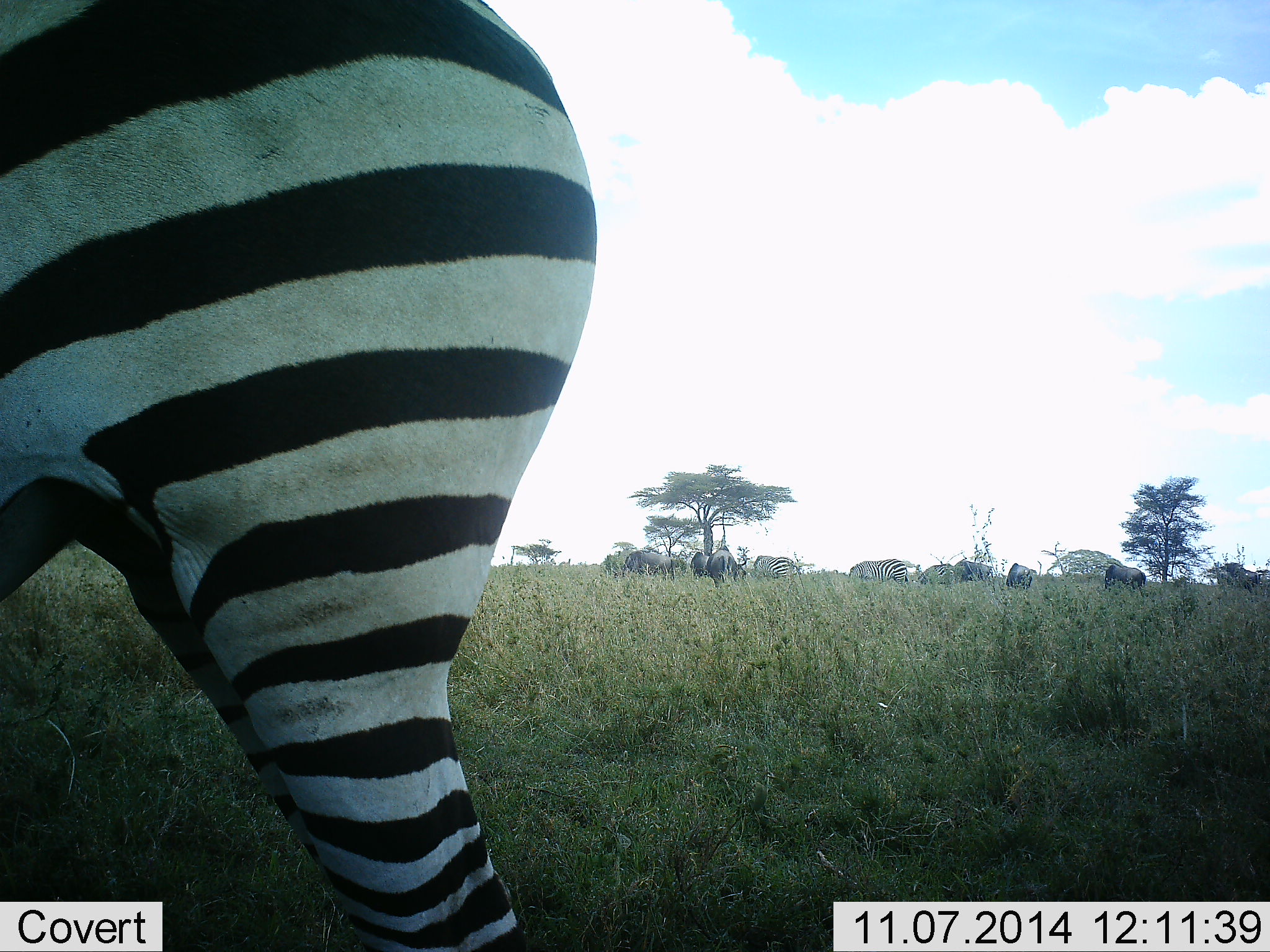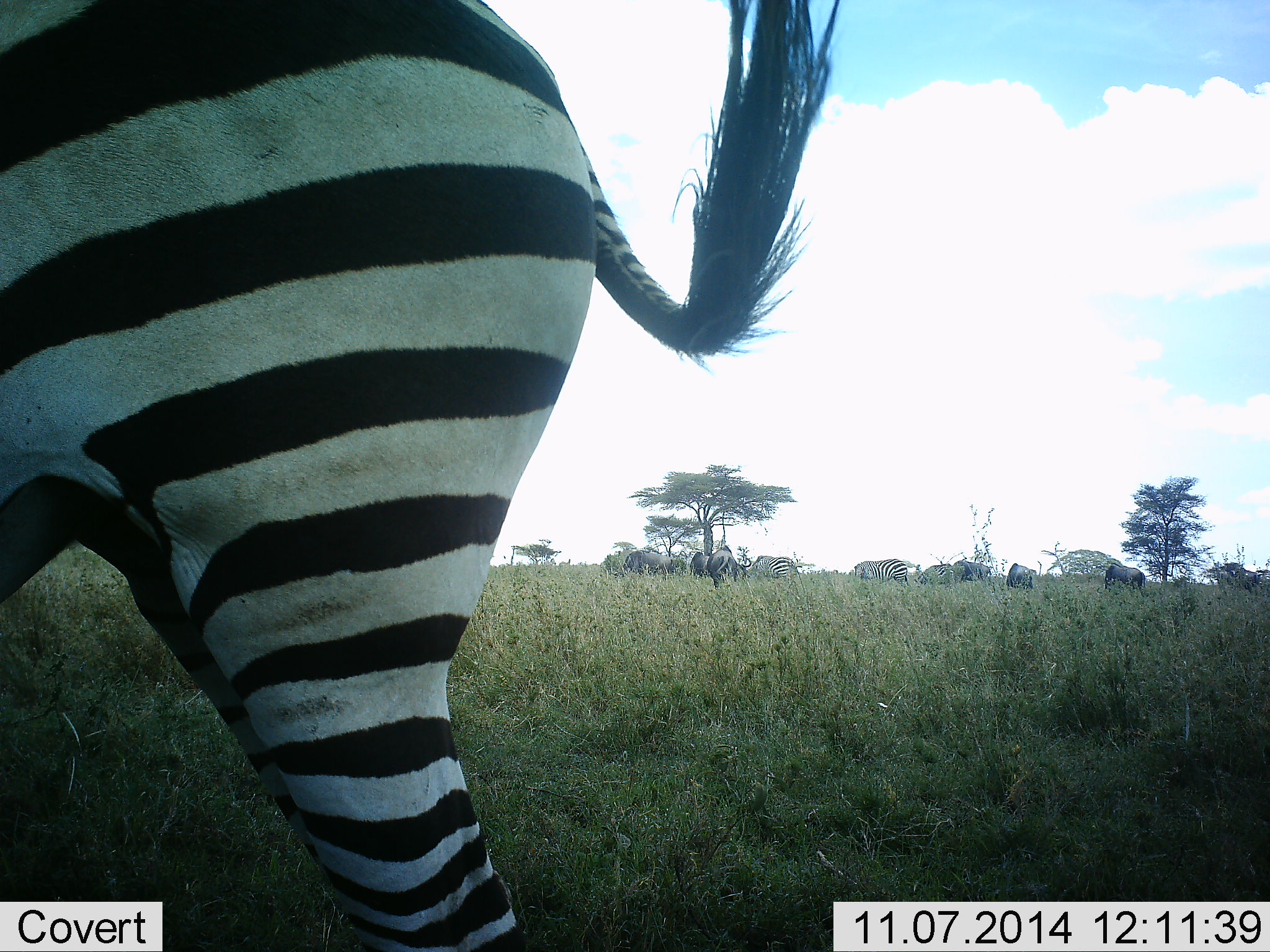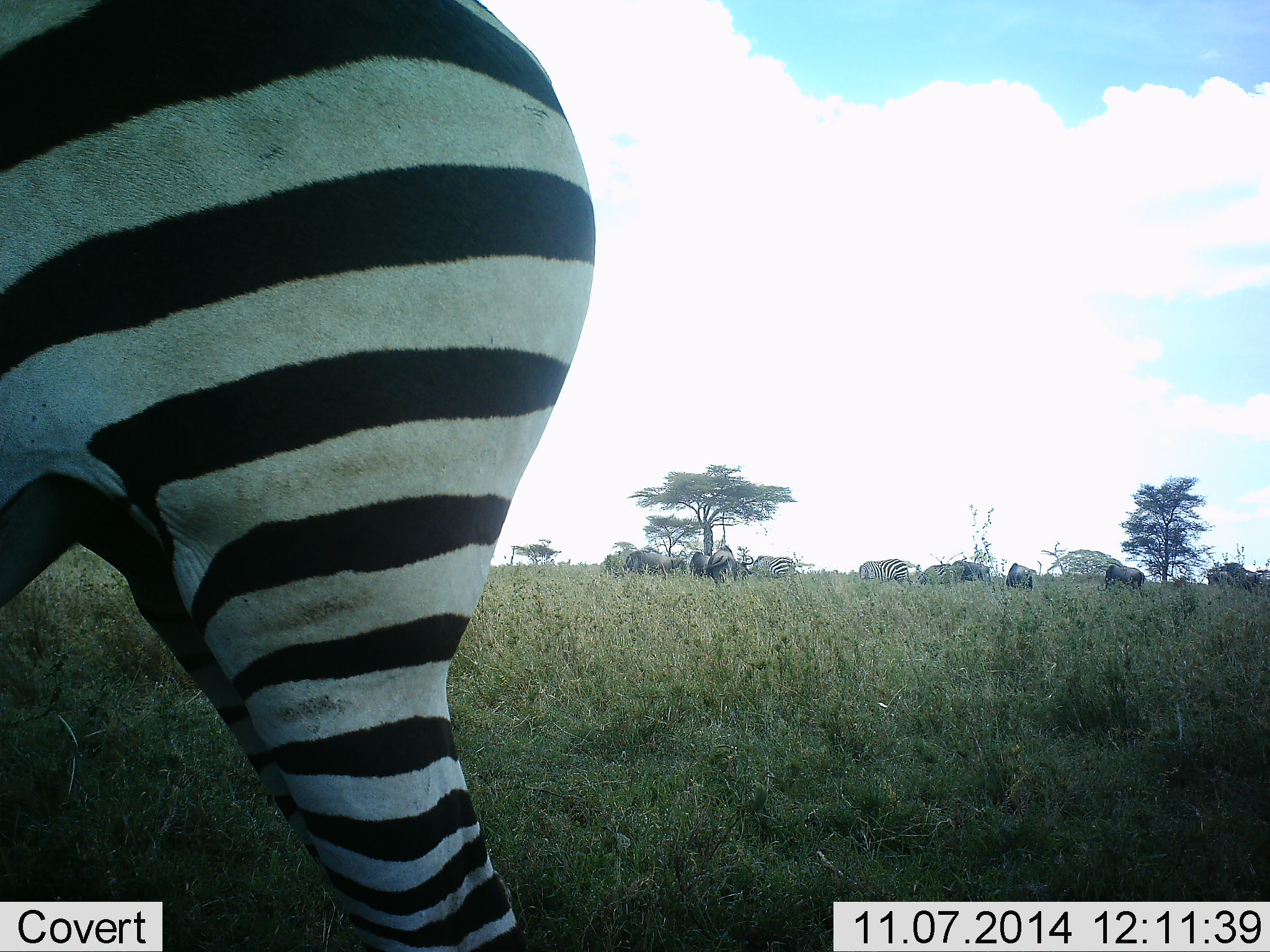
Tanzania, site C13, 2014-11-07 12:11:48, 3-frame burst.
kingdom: Animalia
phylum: Chordata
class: Mammalia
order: Perissodactyla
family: Equidae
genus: Equus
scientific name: Equus quagga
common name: plains zebra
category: zebra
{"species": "zebra (plains zebra) (Equus quagga)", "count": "5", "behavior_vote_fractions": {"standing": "50%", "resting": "0%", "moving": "14%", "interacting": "0%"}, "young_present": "0%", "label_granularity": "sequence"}